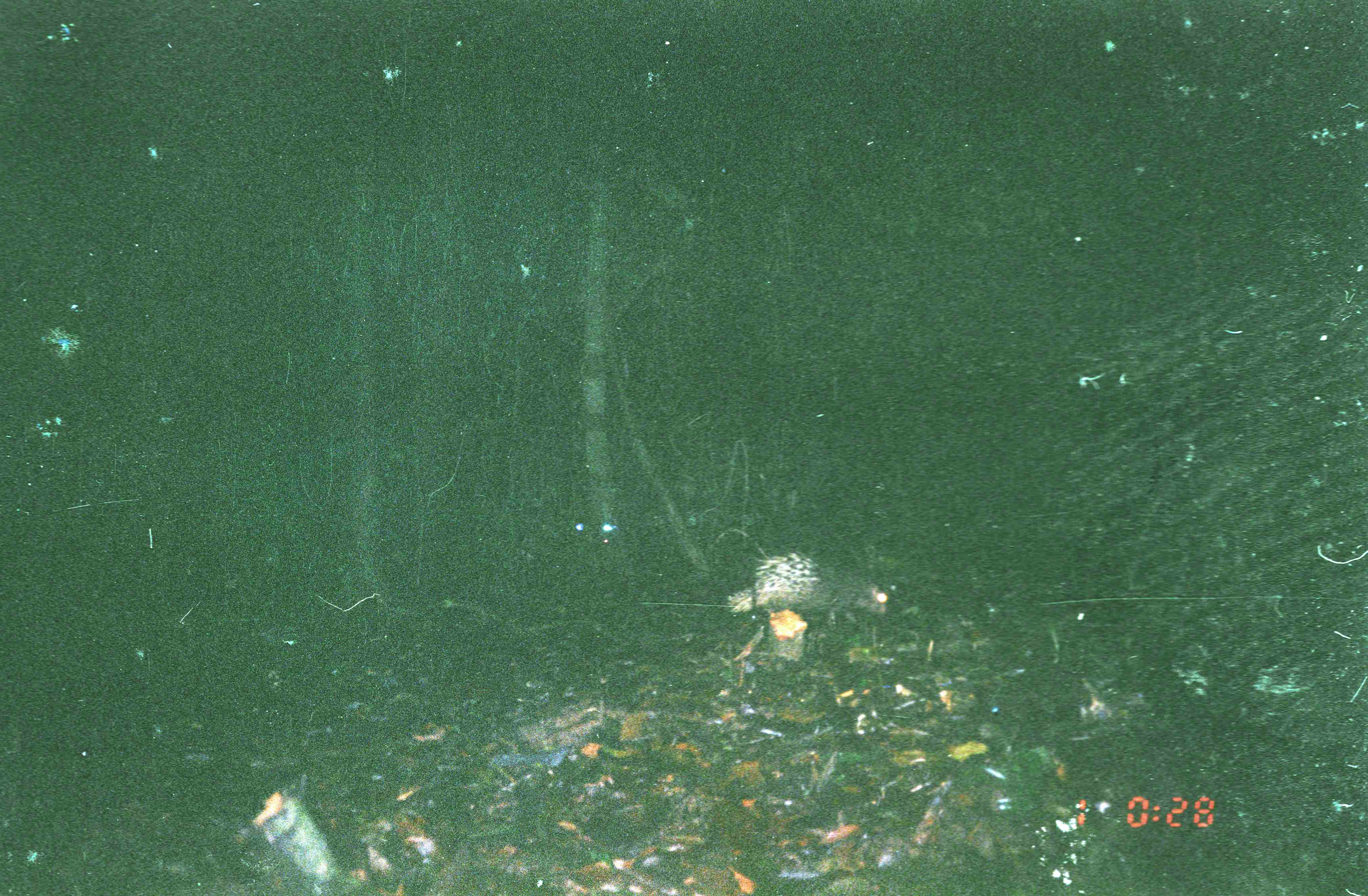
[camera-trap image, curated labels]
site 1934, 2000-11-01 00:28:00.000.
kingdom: Animalia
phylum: Chordata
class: Mammalia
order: Rodentia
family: Hystricidae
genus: Hystrix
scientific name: Hystrix brachyura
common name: east asian porcupine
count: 1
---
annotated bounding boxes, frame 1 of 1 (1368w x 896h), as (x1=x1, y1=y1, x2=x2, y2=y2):
hystrix brachyura: (x1=728, y1=553, x2=887, y2=633)